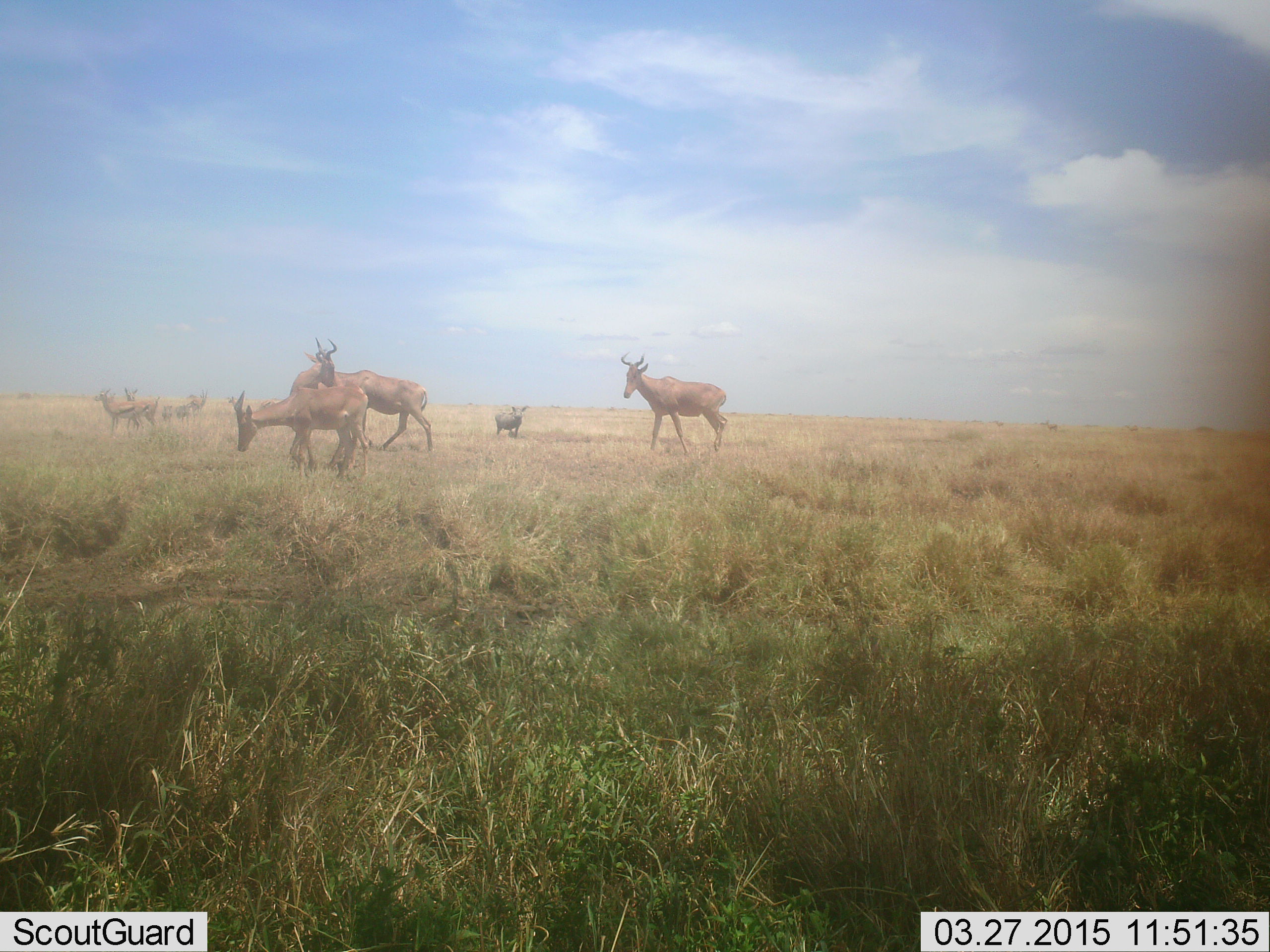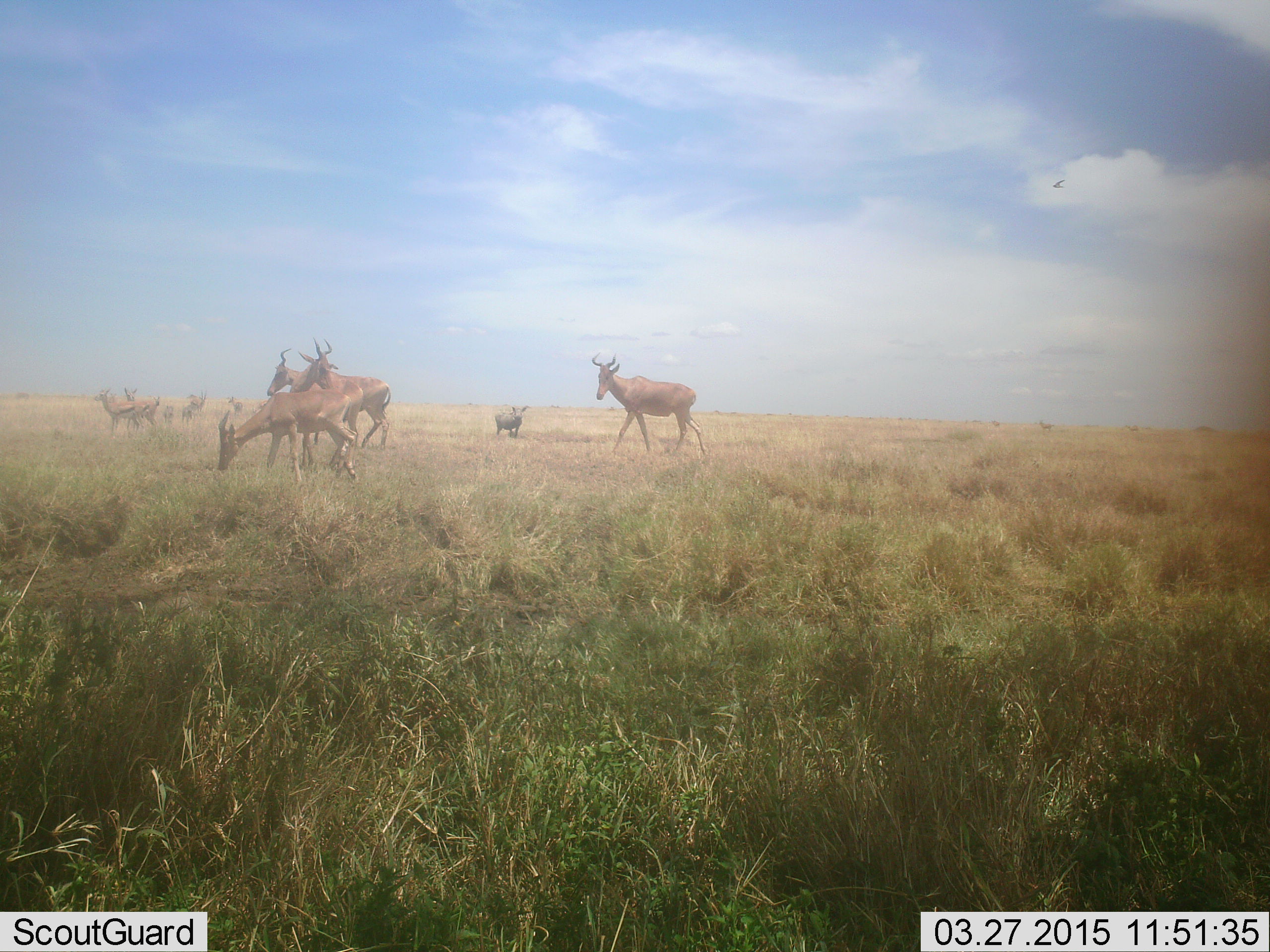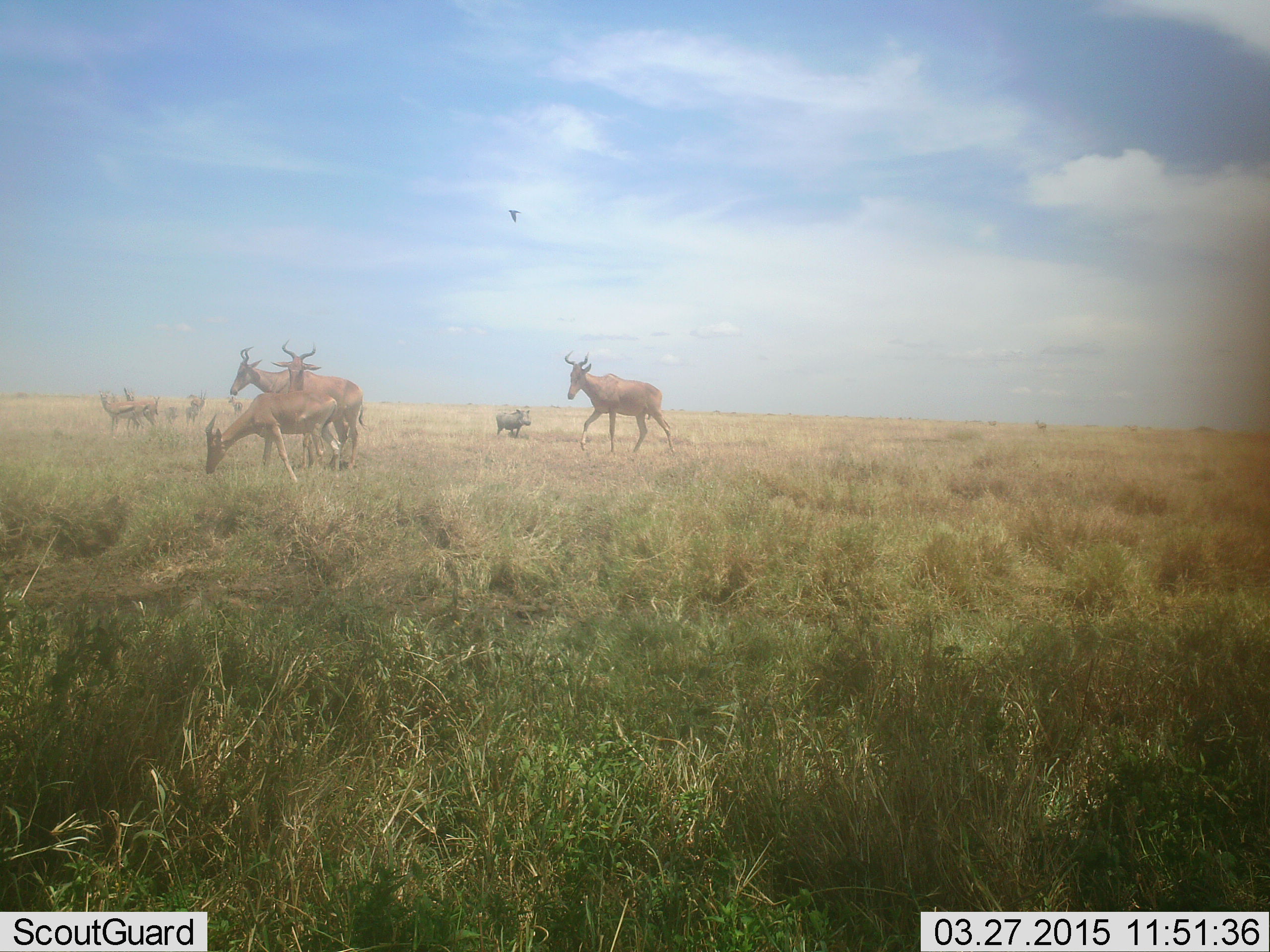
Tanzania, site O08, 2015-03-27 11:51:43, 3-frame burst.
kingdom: Animalia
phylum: Chordata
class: Mammalia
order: Artiodactyla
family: Bovidae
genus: Alcelaphus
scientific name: Alcelaphus buselaphus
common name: hartebeest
Hartebeest (Alcelaphus buselaphus), count 6. Behavior (volunteer vote fractions): standing 43%, resting 0%, moving 90%, interacting 5%. Young present (vote fraction): 5%. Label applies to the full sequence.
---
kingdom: Animalia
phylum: Chordata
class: Mammalia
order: Artiodactyla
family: Suidae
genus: Phacochoerus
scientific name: Phacochoerus africanus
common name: warthog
Warthog (Phacochoerus africanus), count 1. Behavior (volunteer vote fractions): standing 85%, resting 0%, moving 46%, interacting 0%. Young present (vote fraction): 15%. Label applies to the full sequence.